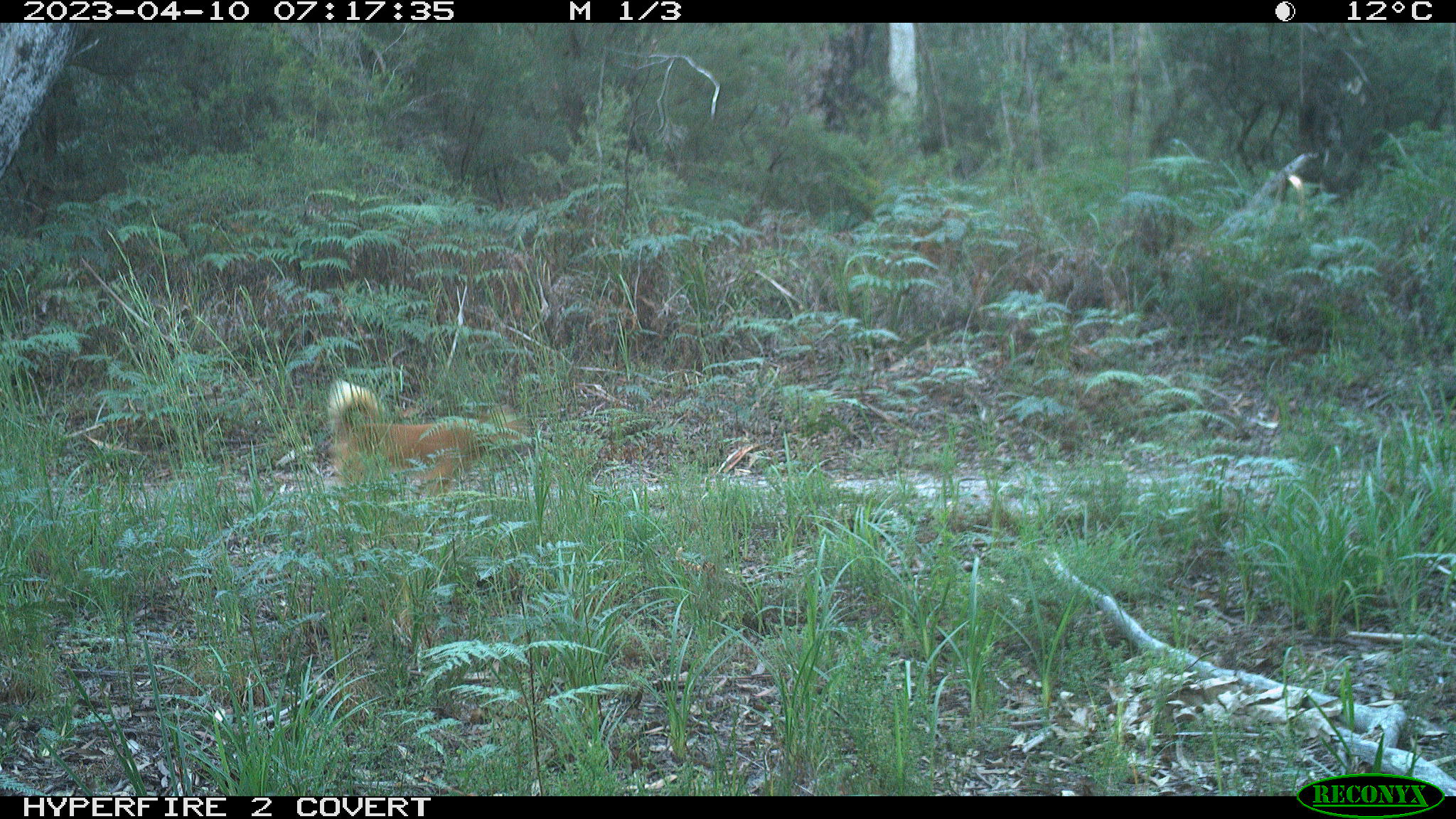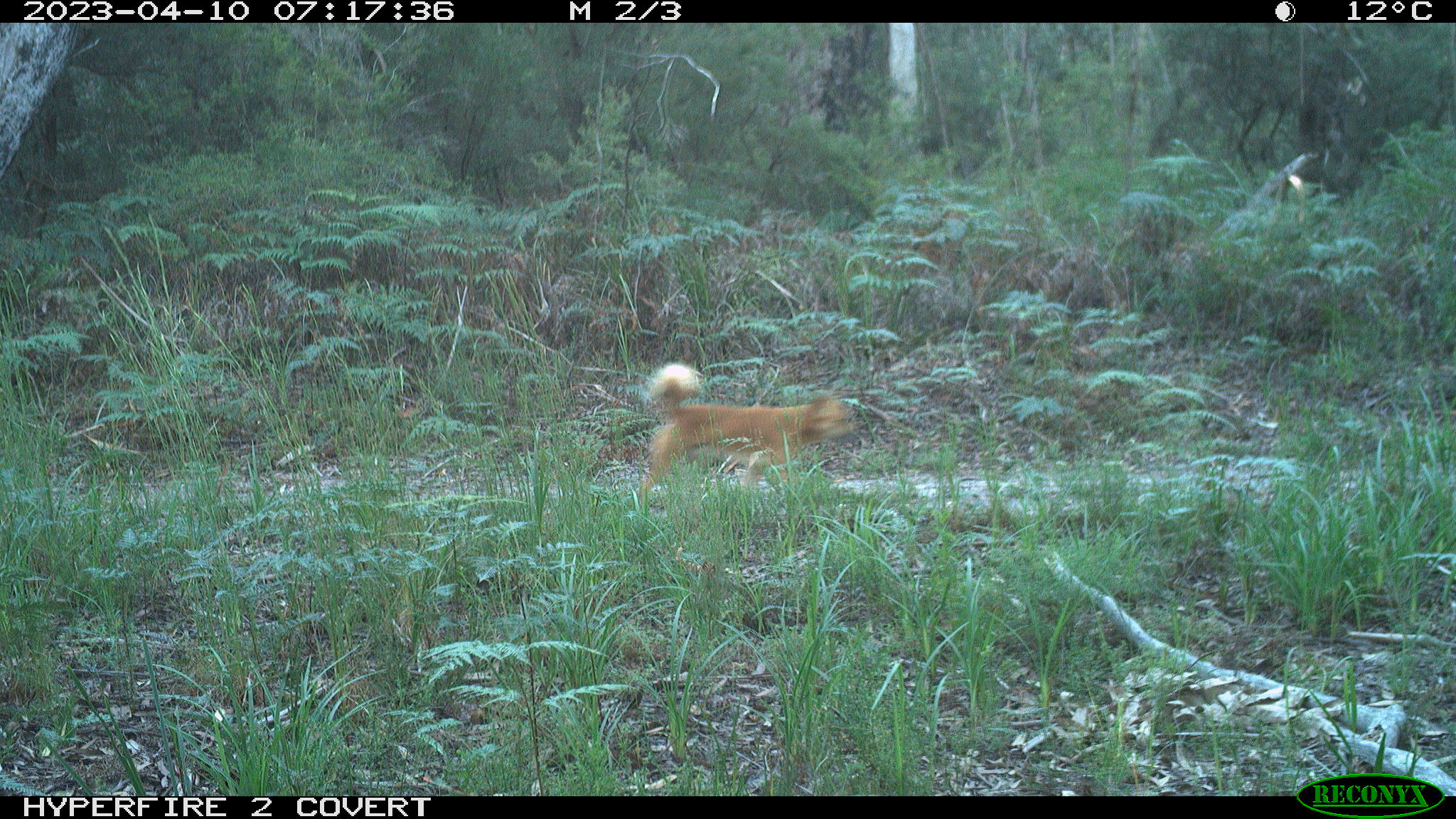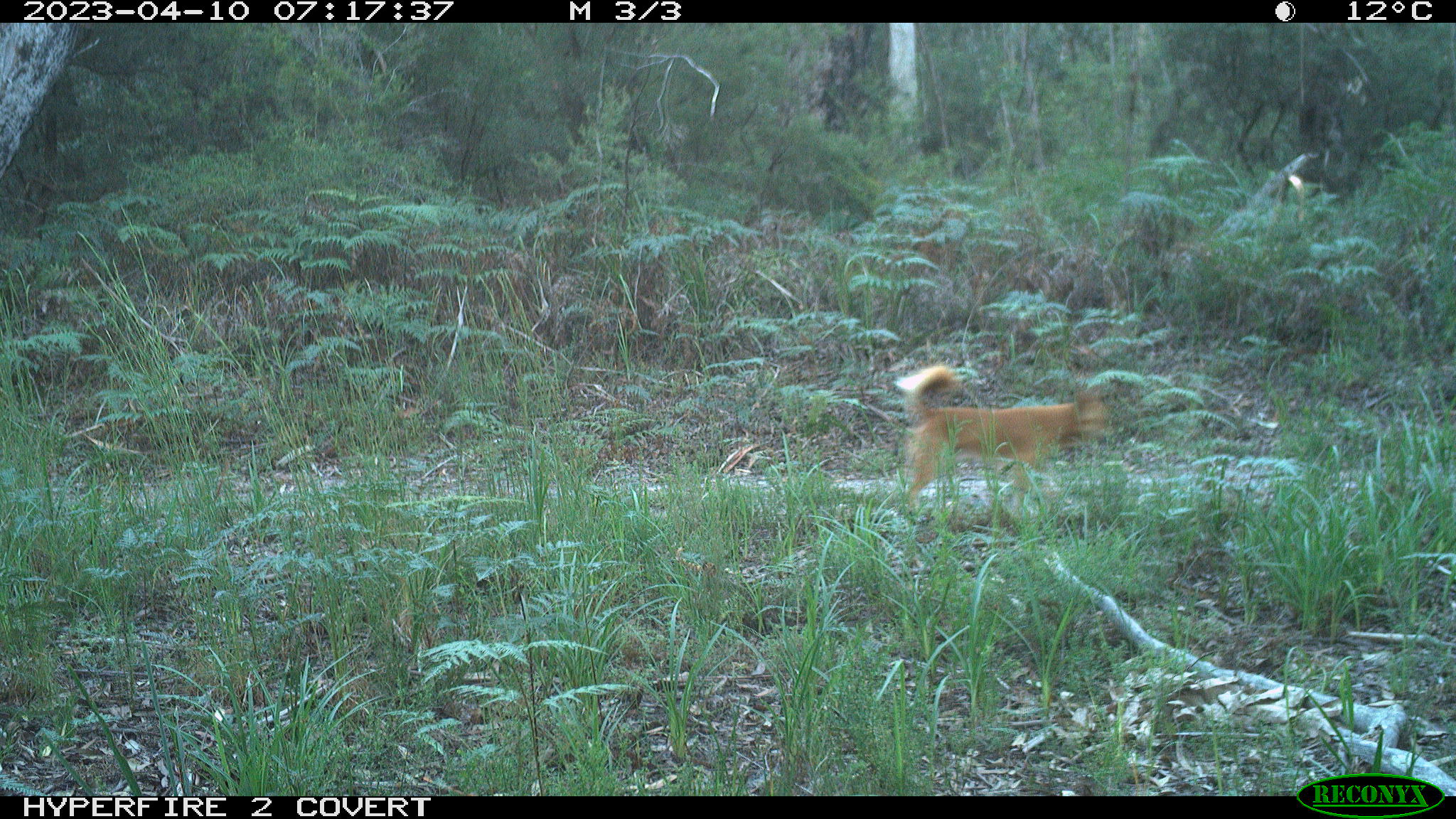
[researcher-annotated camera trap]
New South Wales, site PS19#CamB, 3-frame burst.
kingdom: Animalia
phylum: Chordata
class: Mammalia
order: Carnivora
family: Canidae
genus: Canis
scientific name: Canis familiaris dingo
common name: dingo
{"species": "dingo (Canis familiaris dingo)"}